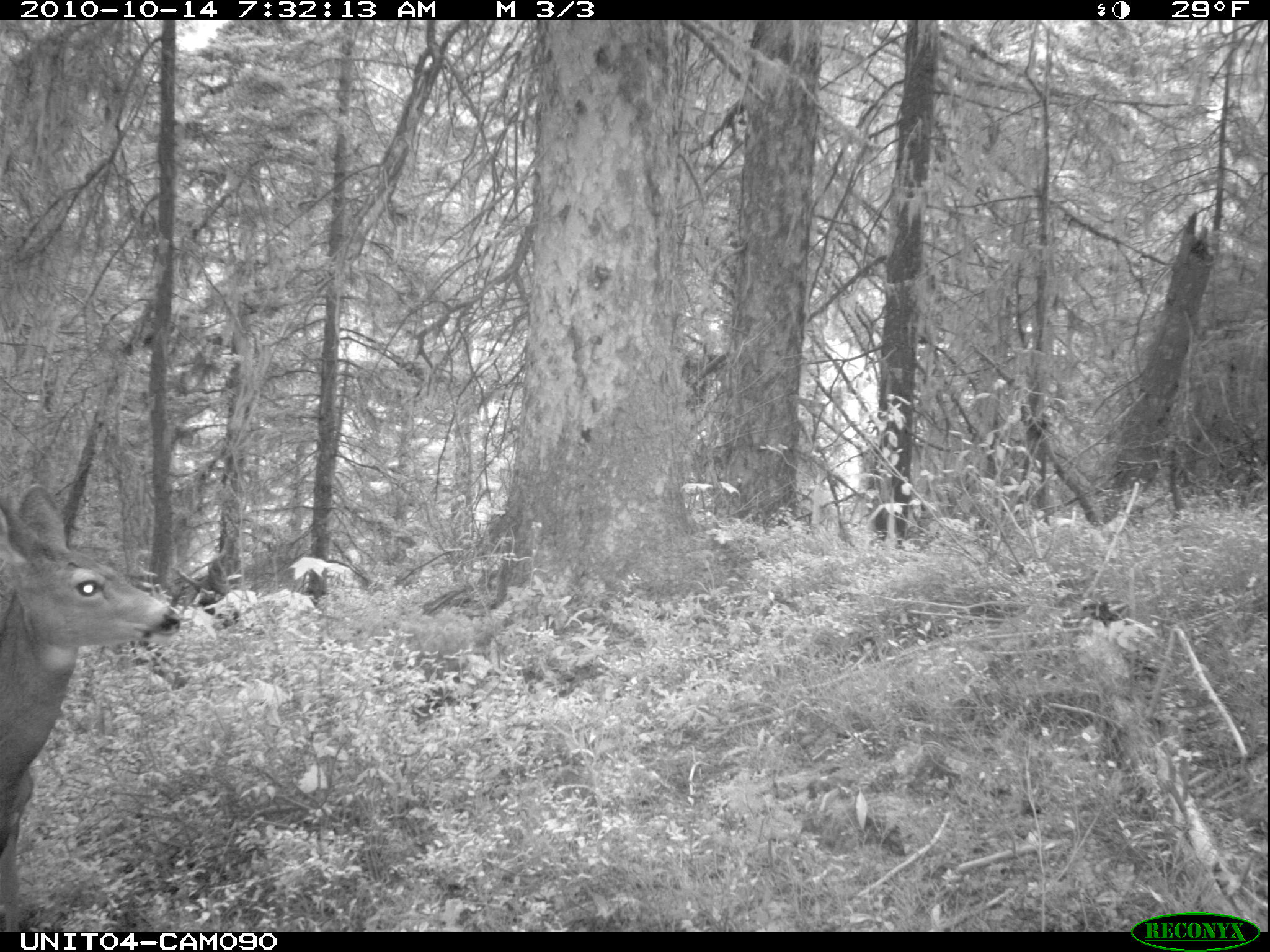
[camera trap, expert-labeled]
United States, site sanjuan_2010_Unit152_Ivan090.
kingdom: Animalia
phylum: Chordata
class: Mammalia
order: Artiodactyla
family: Cervidae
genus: Odocoileus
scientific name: Odocoileus hemionus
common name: mule deer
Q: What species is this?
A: Odocoileus hemionus (mule deer).